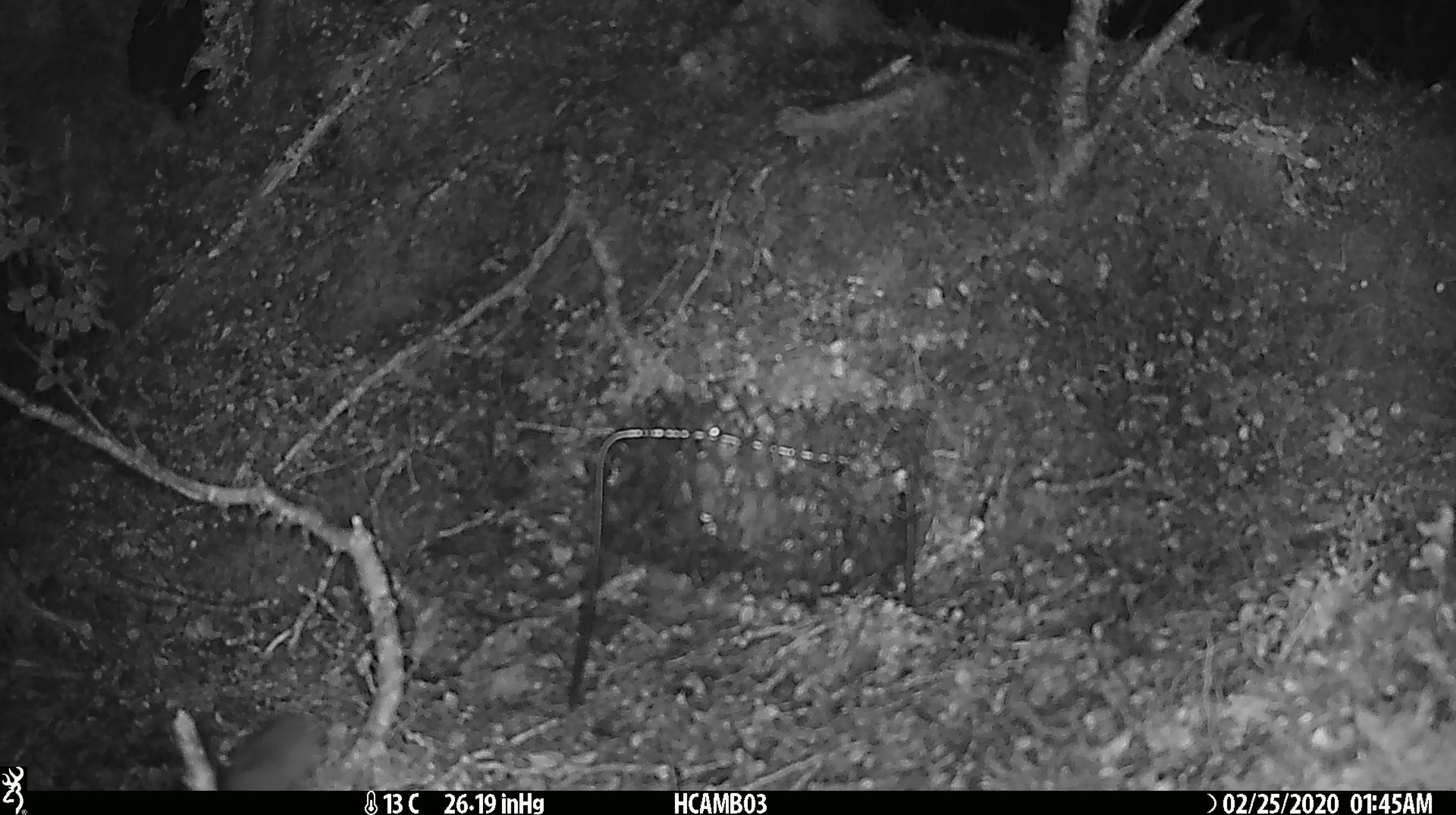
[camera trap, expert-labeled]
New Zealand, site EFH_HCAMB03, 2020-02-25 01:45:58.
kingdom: Animalia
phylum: Chordata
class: Mammalia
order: Rodentia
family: Muridae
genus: Mus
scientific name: Mus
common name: mouse